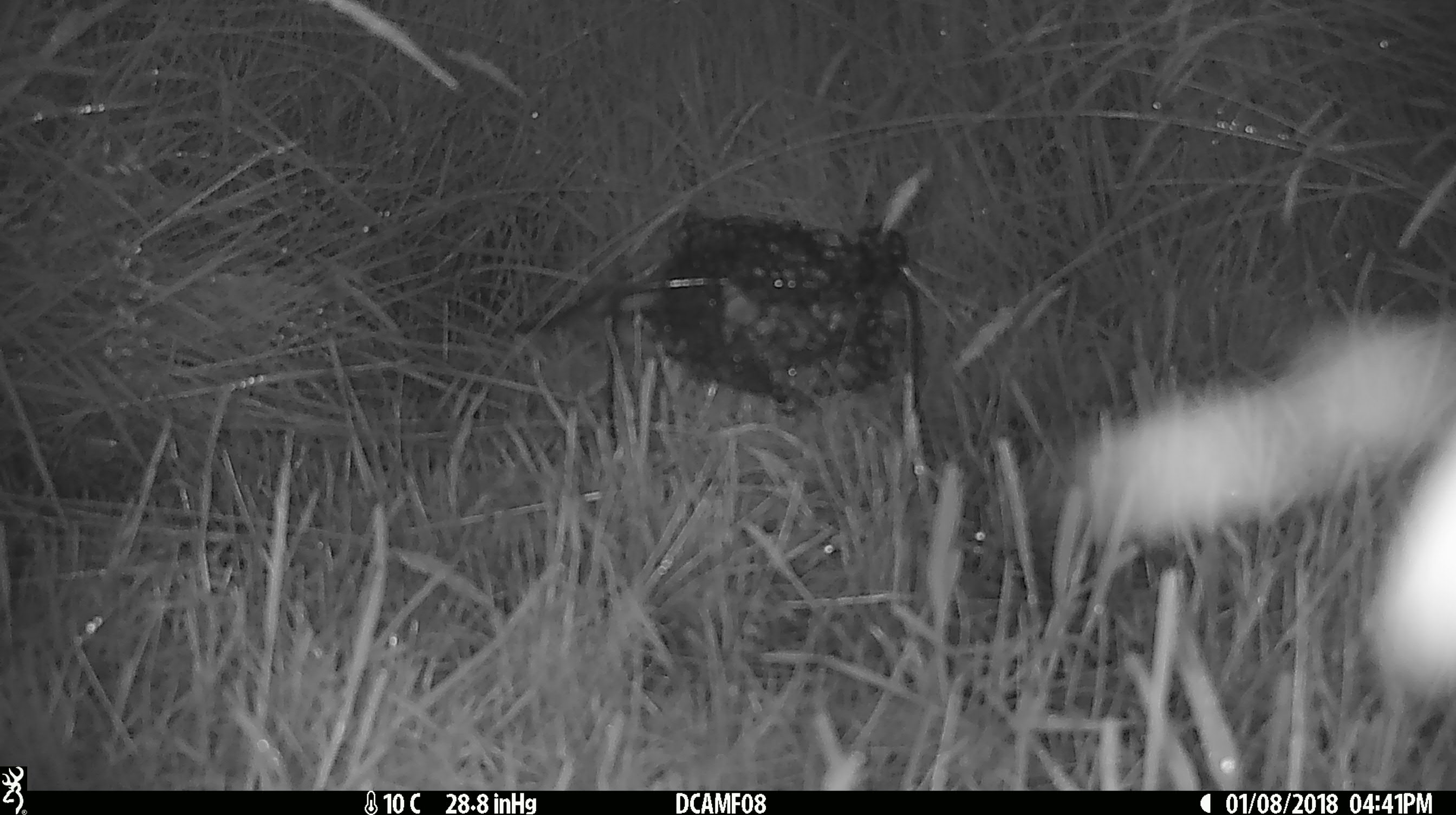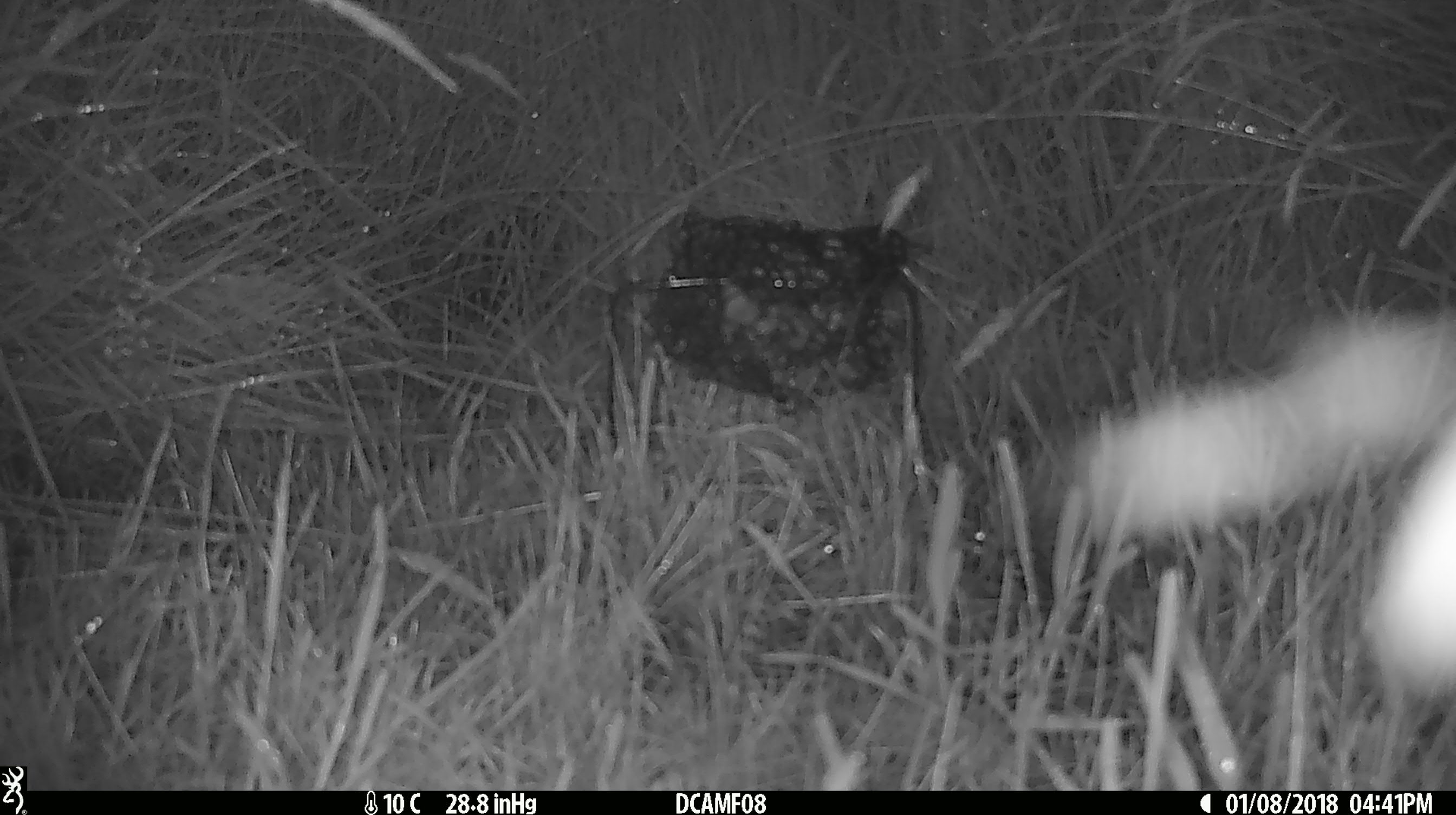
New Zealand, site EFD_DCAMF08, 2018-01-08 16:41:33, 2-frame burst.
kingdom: Animalia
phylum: Chordata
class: Aves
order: Passeriformes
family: Turdidae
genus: Turdus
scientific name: Turdus philomelos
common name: song thrush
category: thrush